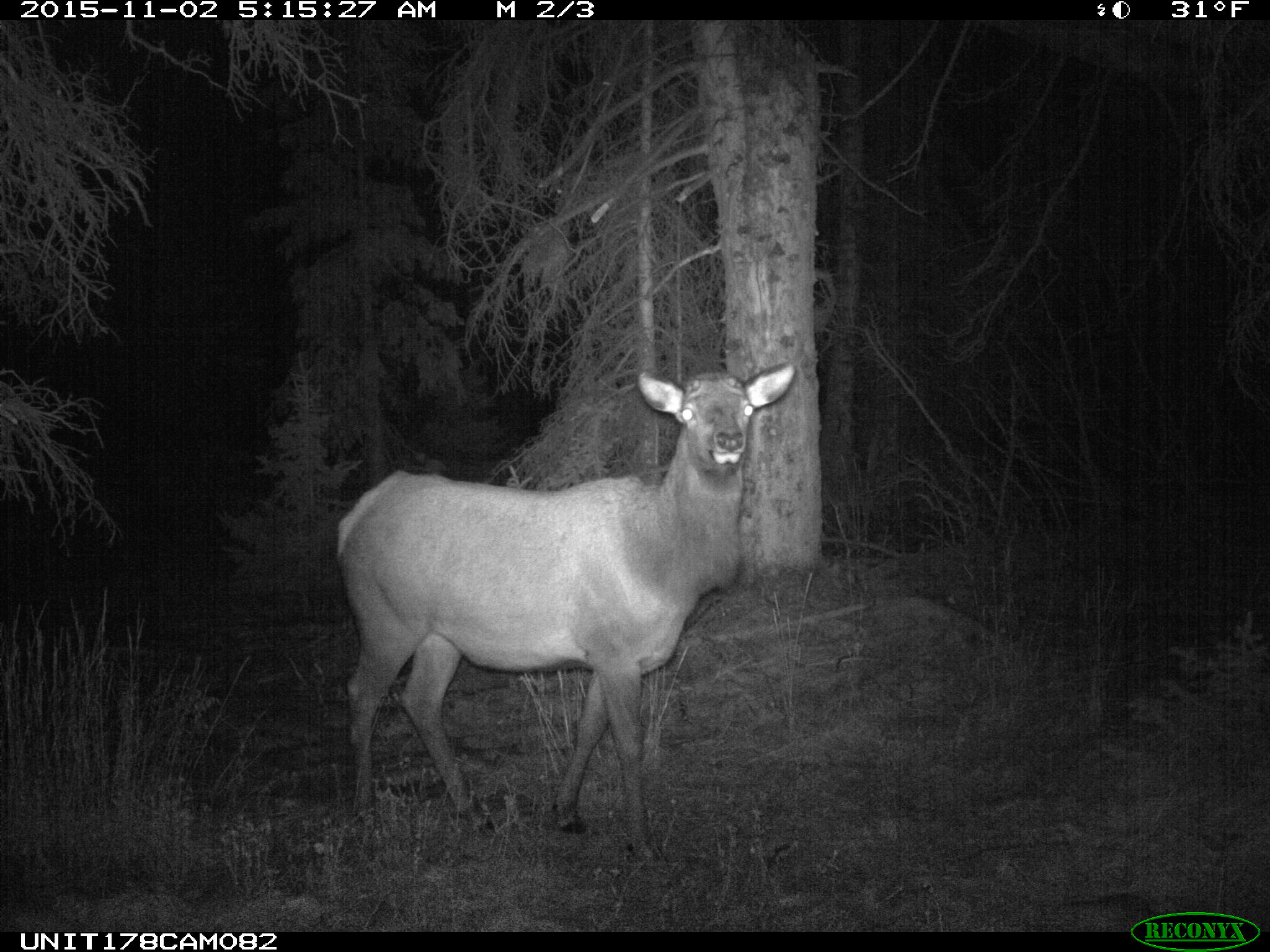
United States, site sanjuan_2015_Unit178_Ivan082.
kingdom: Animalia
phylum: Chordata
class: Mammalia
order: Artiodactyla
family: Cervidae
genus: Cervus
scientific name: Cervus elaphus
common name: red deer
Cervus elaphus (red deer).